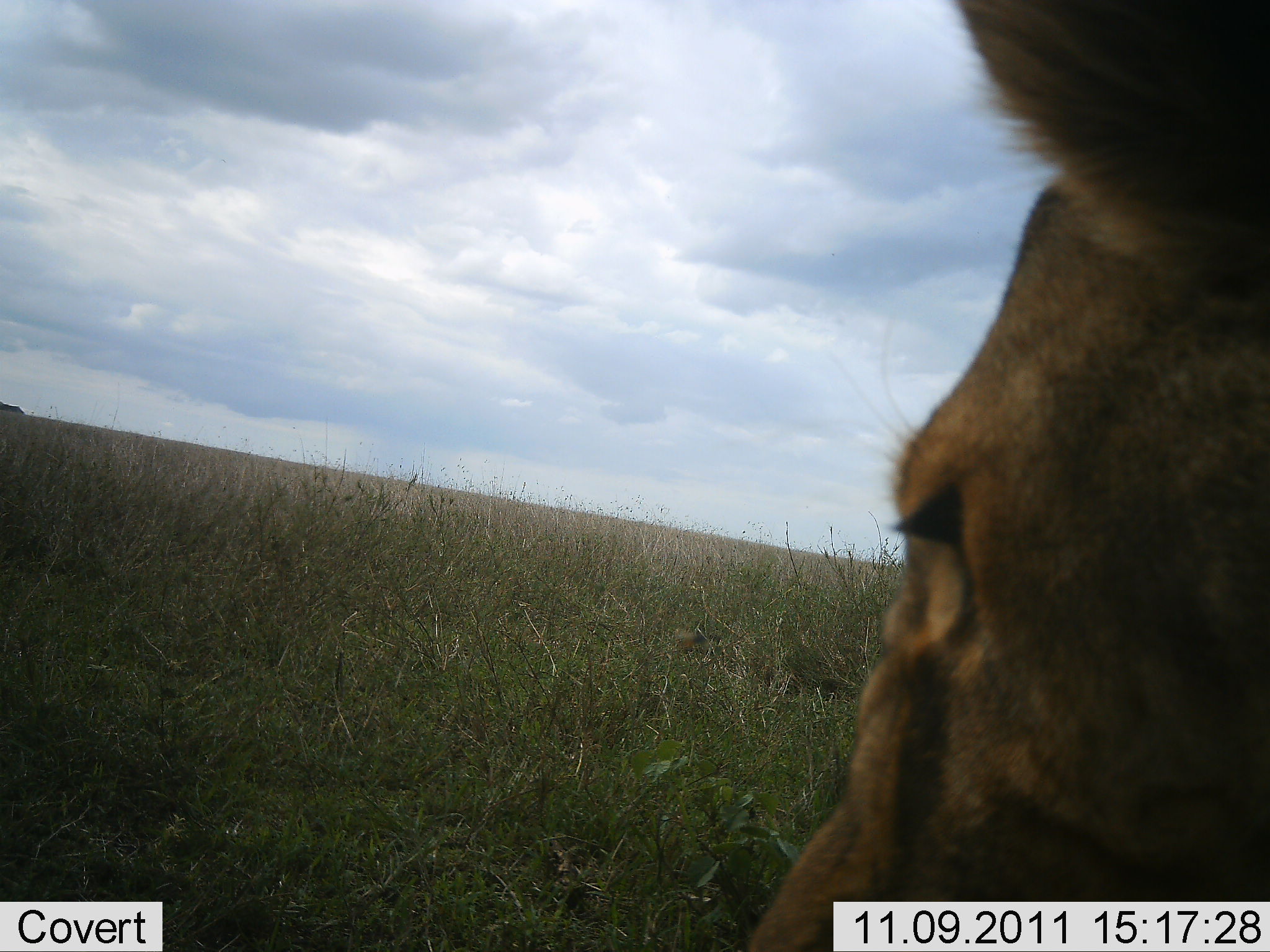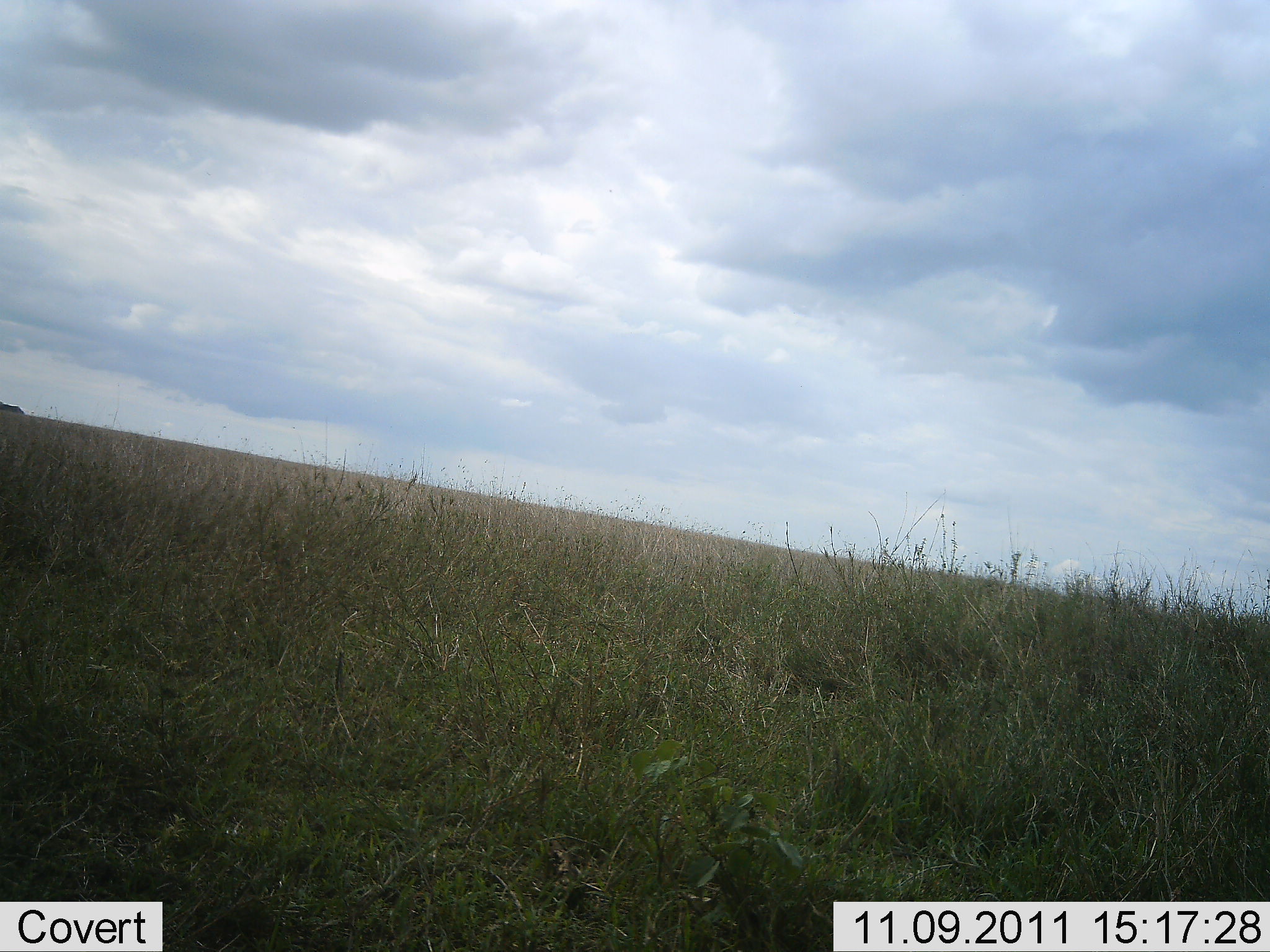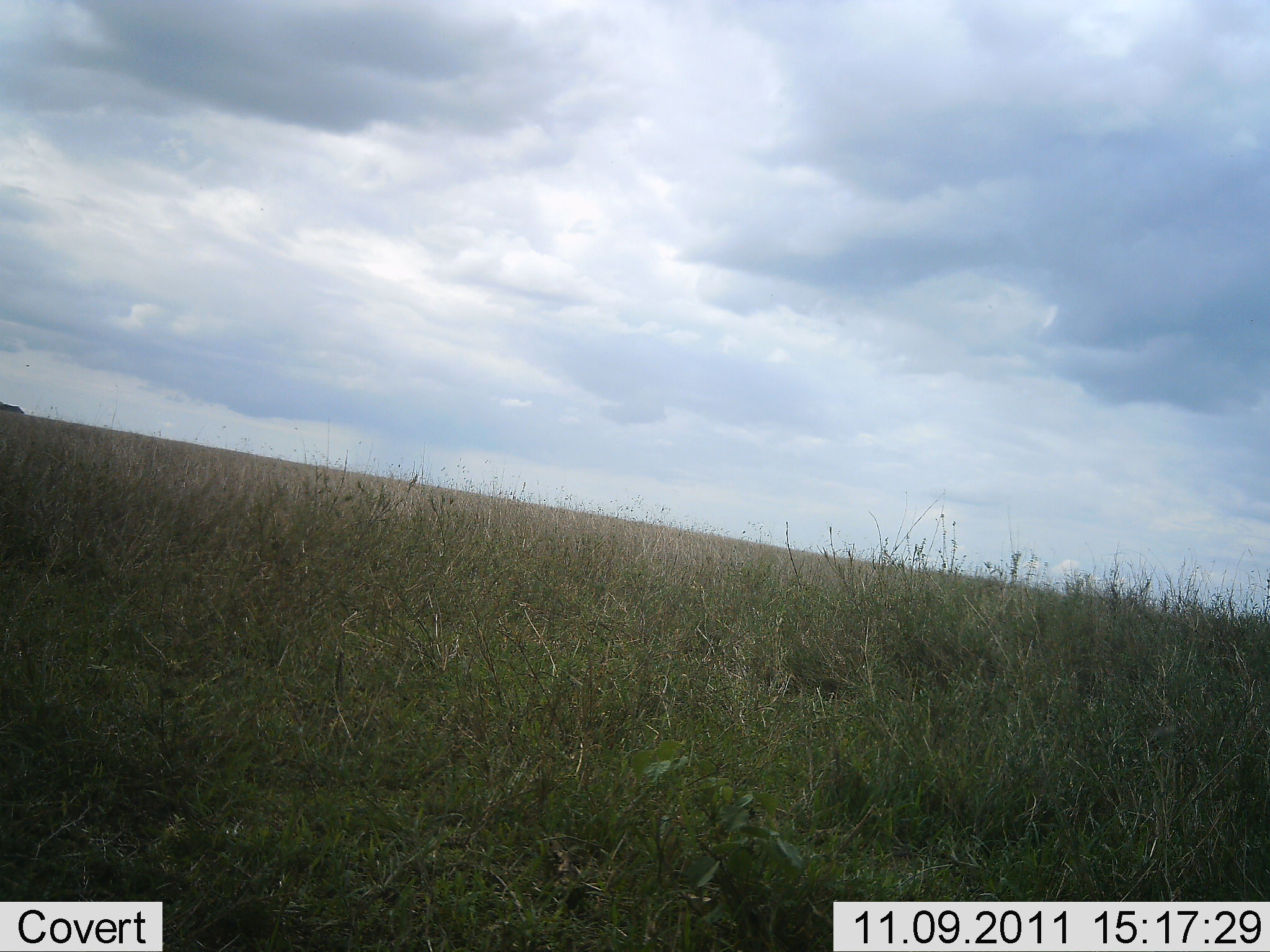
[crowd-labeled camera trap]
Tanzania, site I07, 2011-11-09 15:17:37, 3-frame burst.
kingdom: Animalia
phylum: Chordata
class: Mammalia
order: Carnivora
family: Felidae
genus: Panthera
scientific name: Panthera leo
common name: lion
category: lionfemale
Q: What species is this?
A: Lionfemale (lion) (Panthera leo).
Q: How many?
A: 1.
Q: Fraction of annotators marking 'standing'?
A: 27%.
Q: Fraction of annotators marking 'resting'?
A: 0%.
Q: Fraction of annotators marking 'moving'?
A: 73%.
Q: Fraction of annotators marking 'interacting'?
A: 0%.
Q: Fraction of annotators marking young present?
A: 0%.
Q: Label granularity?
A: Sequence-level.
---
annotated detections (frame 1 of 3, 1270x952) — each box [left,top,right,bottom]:
animal: [735,0,1270,952]